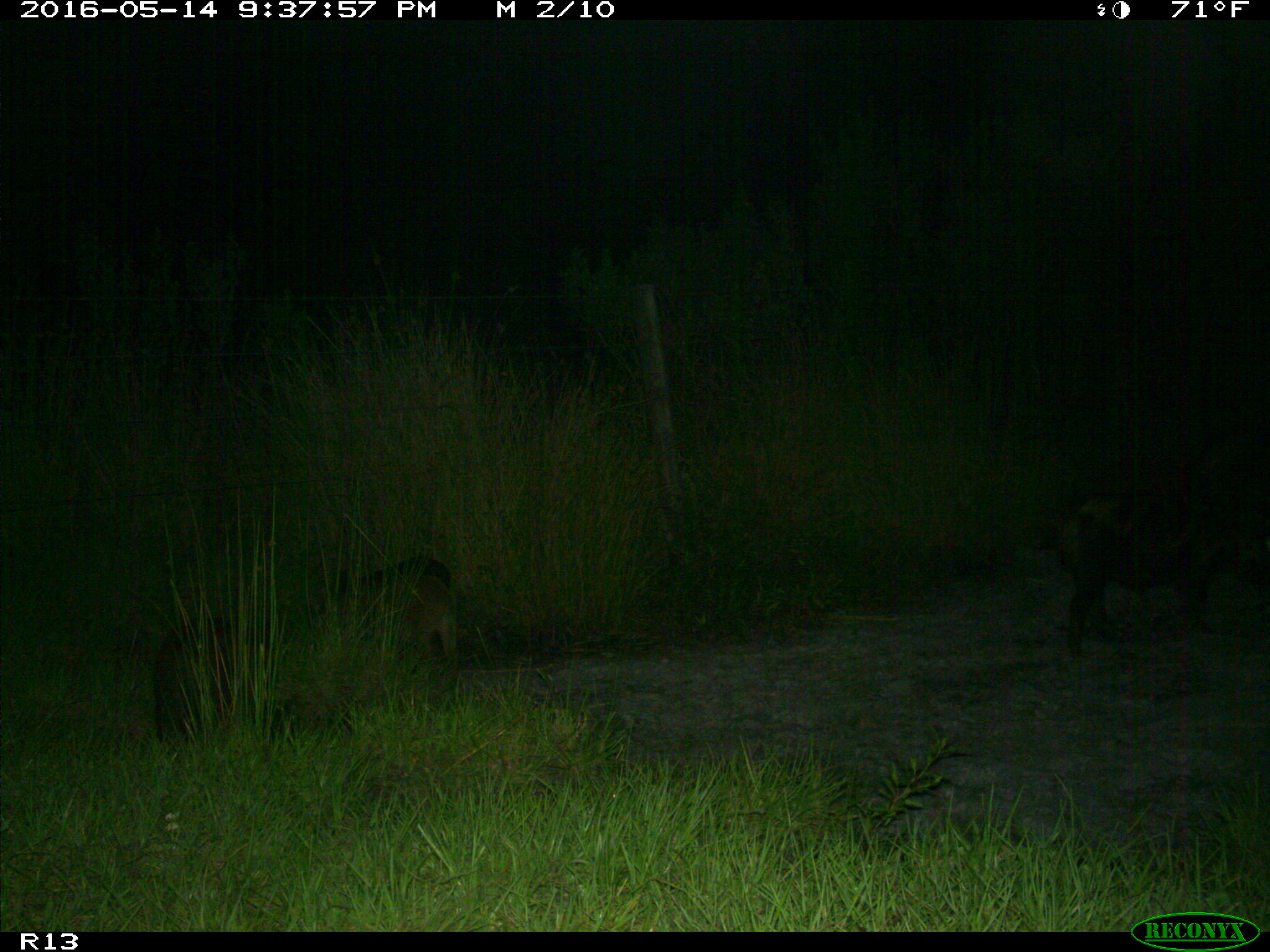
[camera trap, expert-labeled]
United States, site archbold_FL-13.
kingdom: Animalia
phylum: Chordata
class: Mammalia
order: Artiodactyla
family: Suidae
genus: Sus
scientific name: Sus scrofa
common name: wild boar